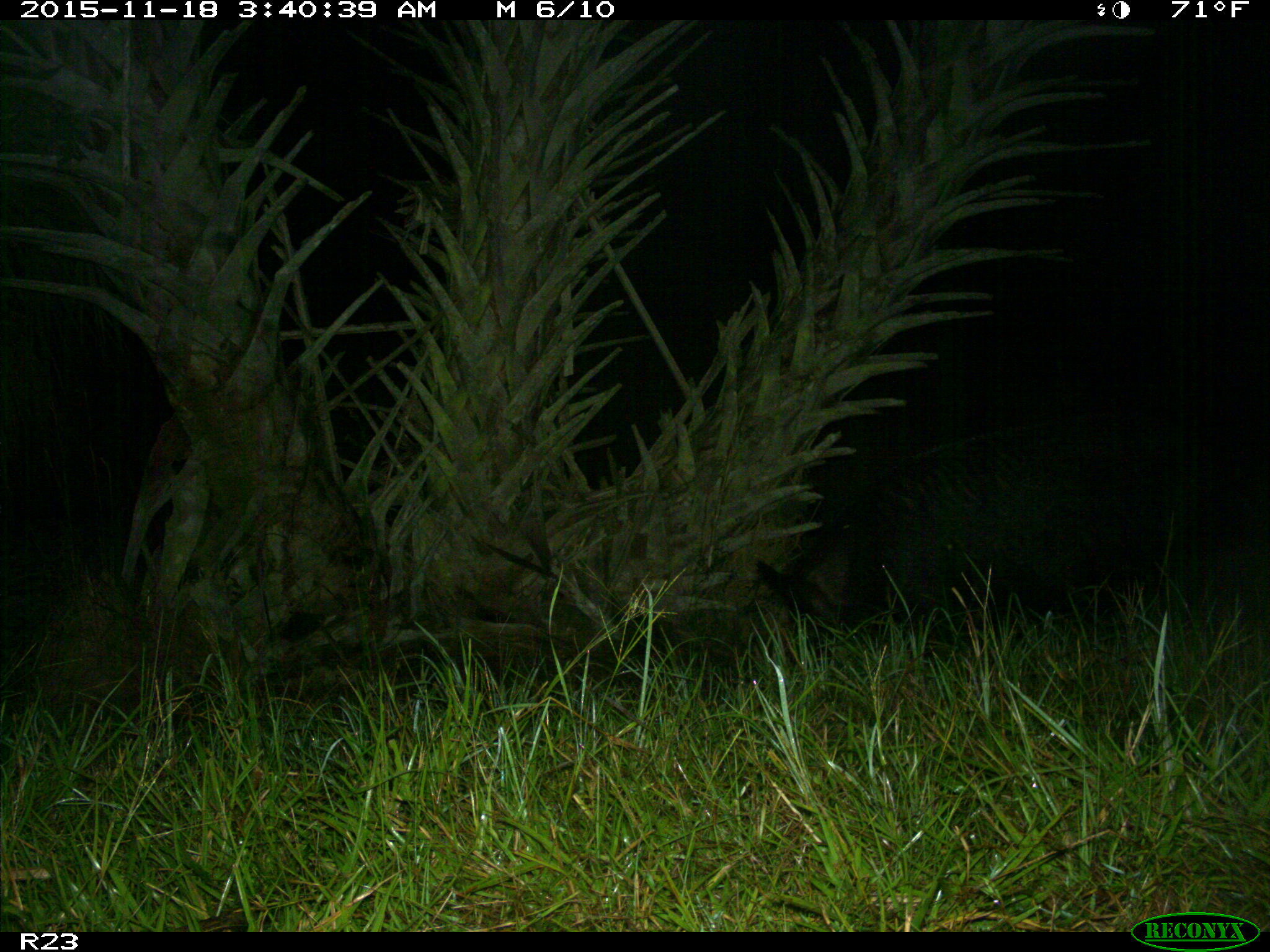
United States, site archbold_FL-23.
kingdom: Animalia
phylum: Chordata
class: Mammalia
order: Artiodactyla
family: Suidae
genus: Sus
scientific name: Sus scrofa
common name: wild boar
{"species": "Sus scrofa (wild boar)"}